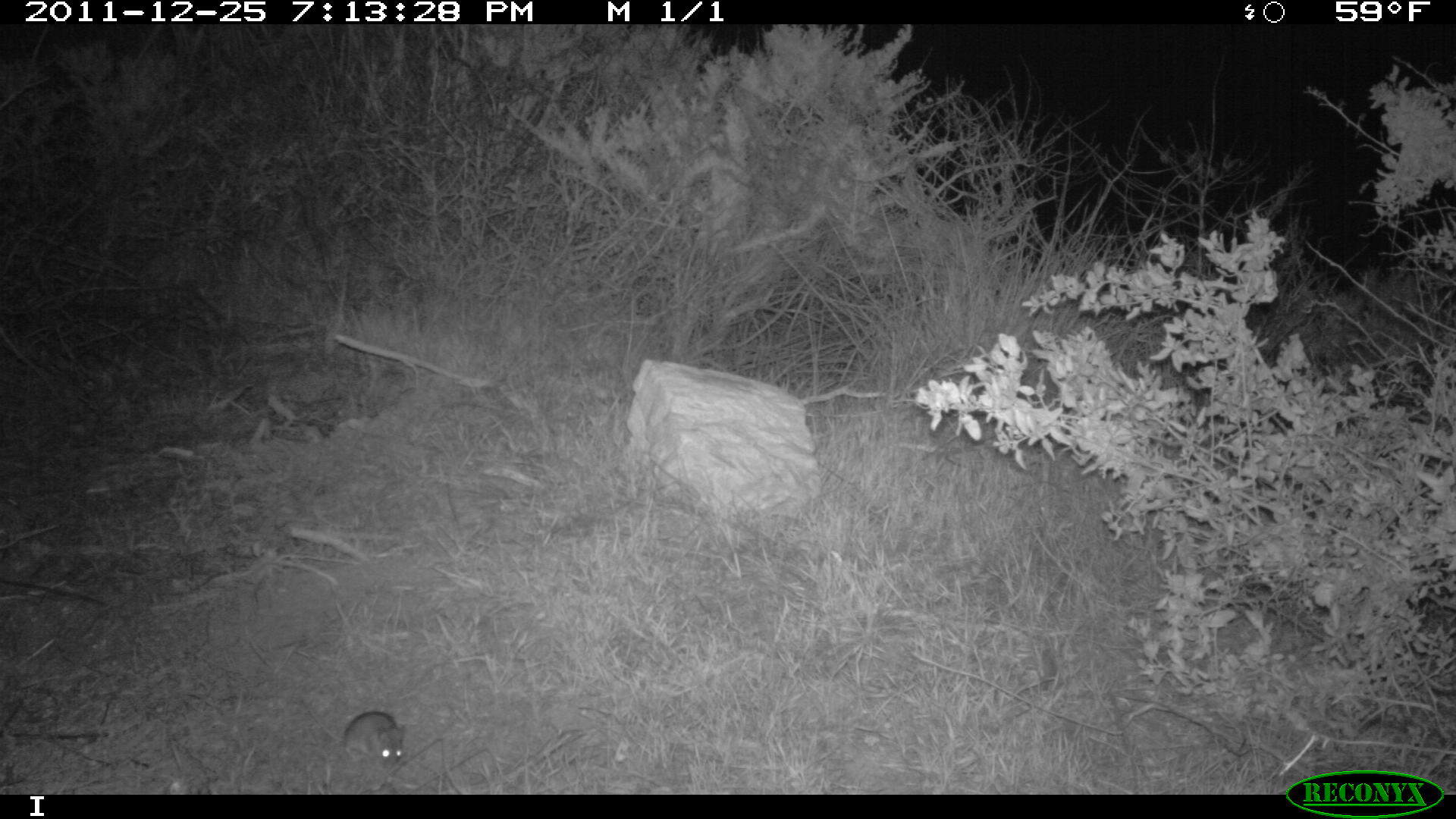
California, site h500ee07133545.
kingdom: Animalia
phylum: Chordata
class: Mammalia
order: Rodentia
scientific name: Rodentia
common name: rodent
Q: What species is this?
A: Rodent (Rodentia).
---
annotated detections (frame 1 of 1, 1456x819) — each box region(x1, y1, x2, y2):
rodent: region(302, 698, 404, 770)